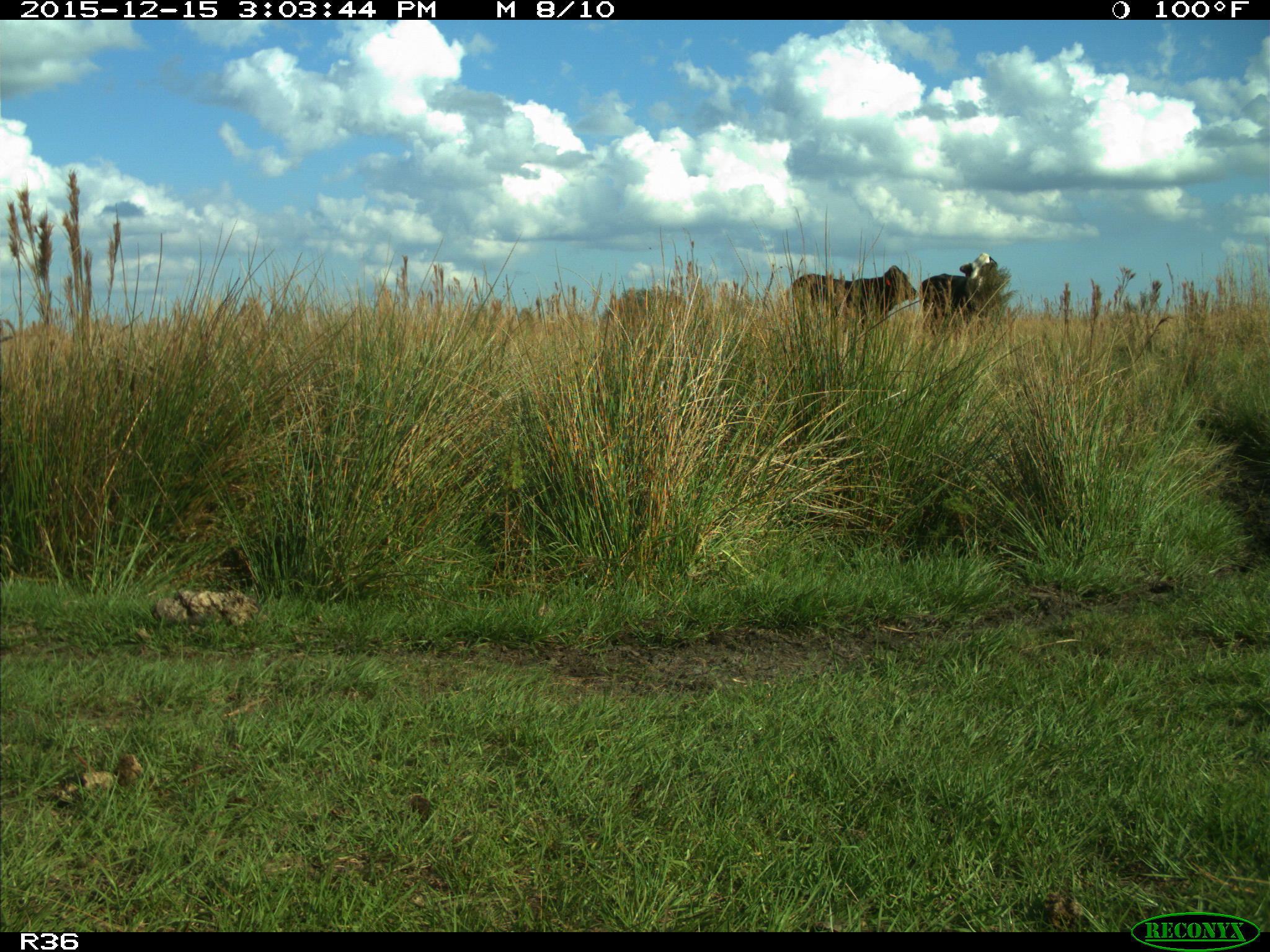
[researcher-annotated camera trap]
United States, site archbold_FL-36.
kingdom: Animalia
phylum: Chordata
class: Mammalia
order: Artiodactyla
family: Bovidae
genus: Bos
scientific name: Bos taurus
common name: domestic cow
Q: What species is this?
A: Bos taurus (domestic cow).